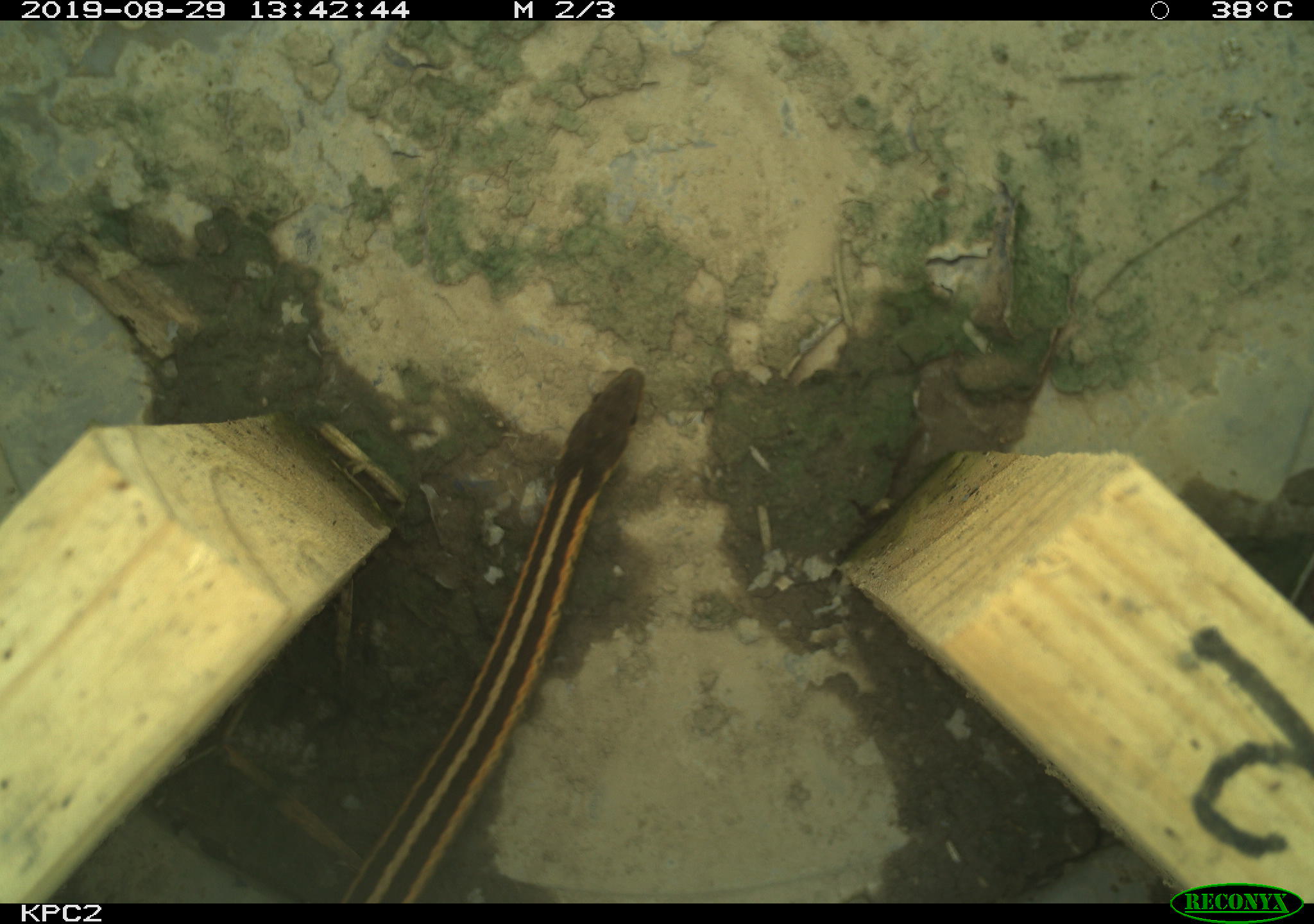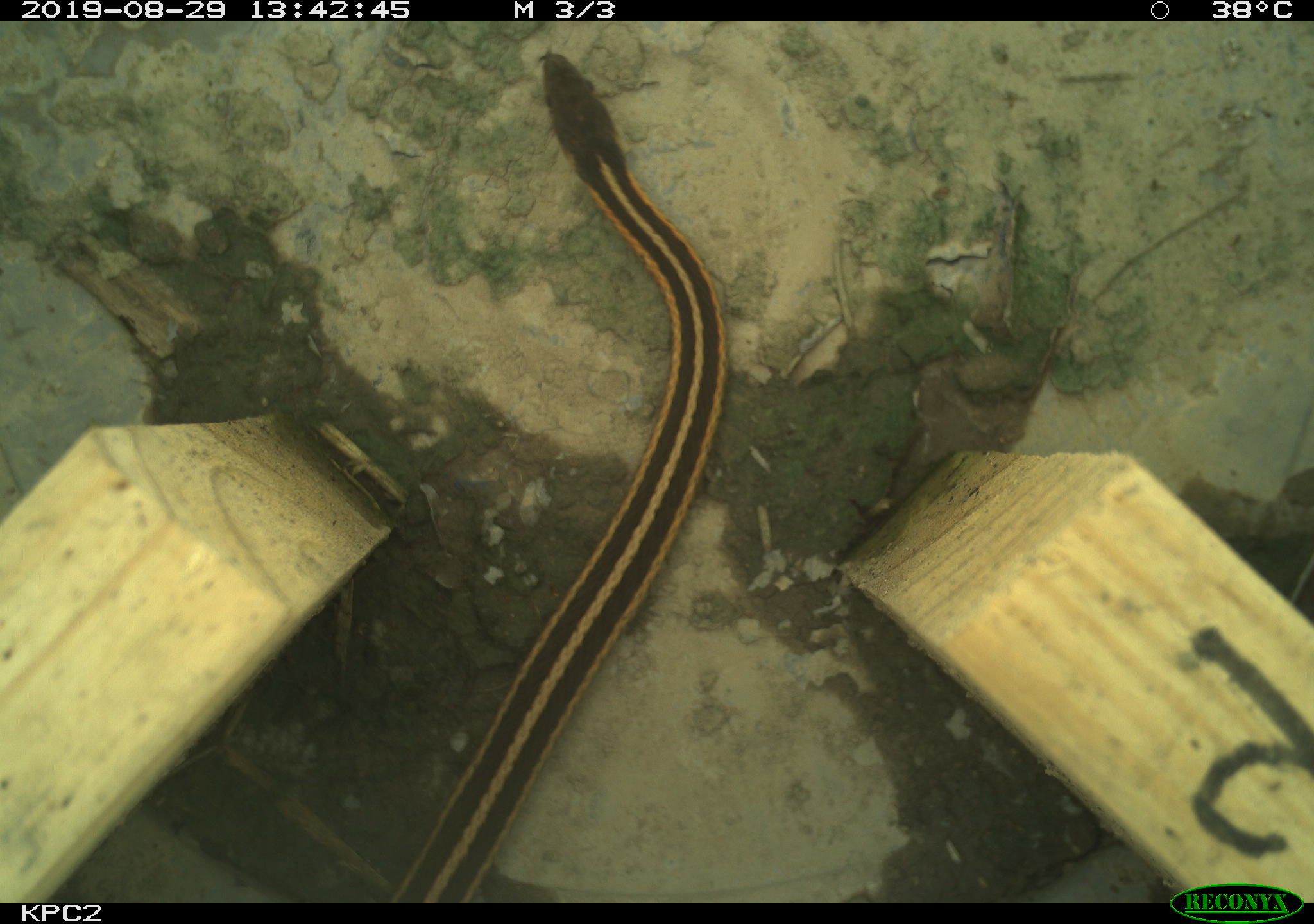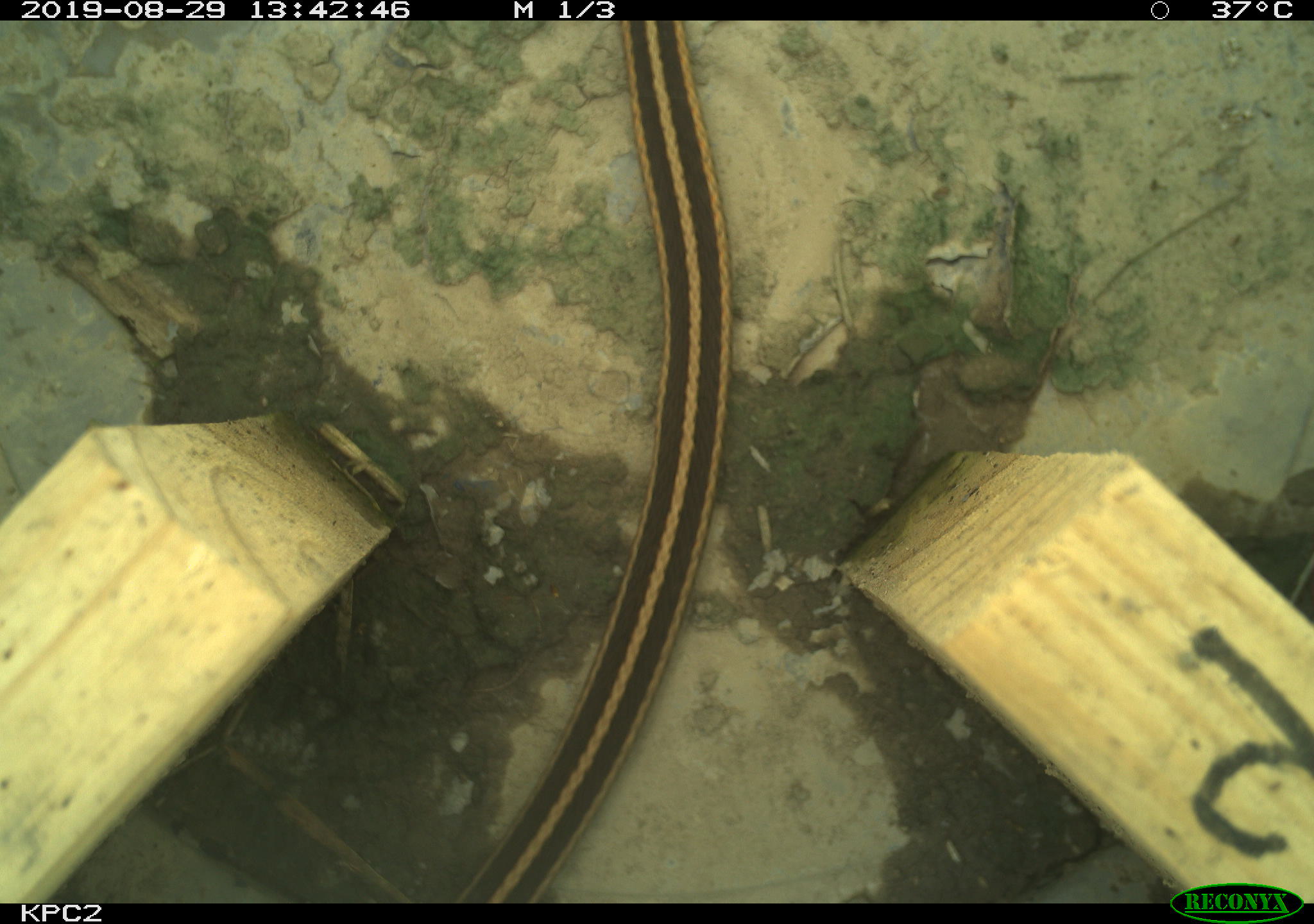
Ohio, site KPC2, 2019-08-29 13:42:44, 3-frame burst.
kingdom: Animalia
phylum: Chordata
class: Reptilia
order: Squamata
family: Colubridae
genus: Thamnophis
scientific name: Thamnophis sirtalis sirtalis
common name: eastern gartersnake